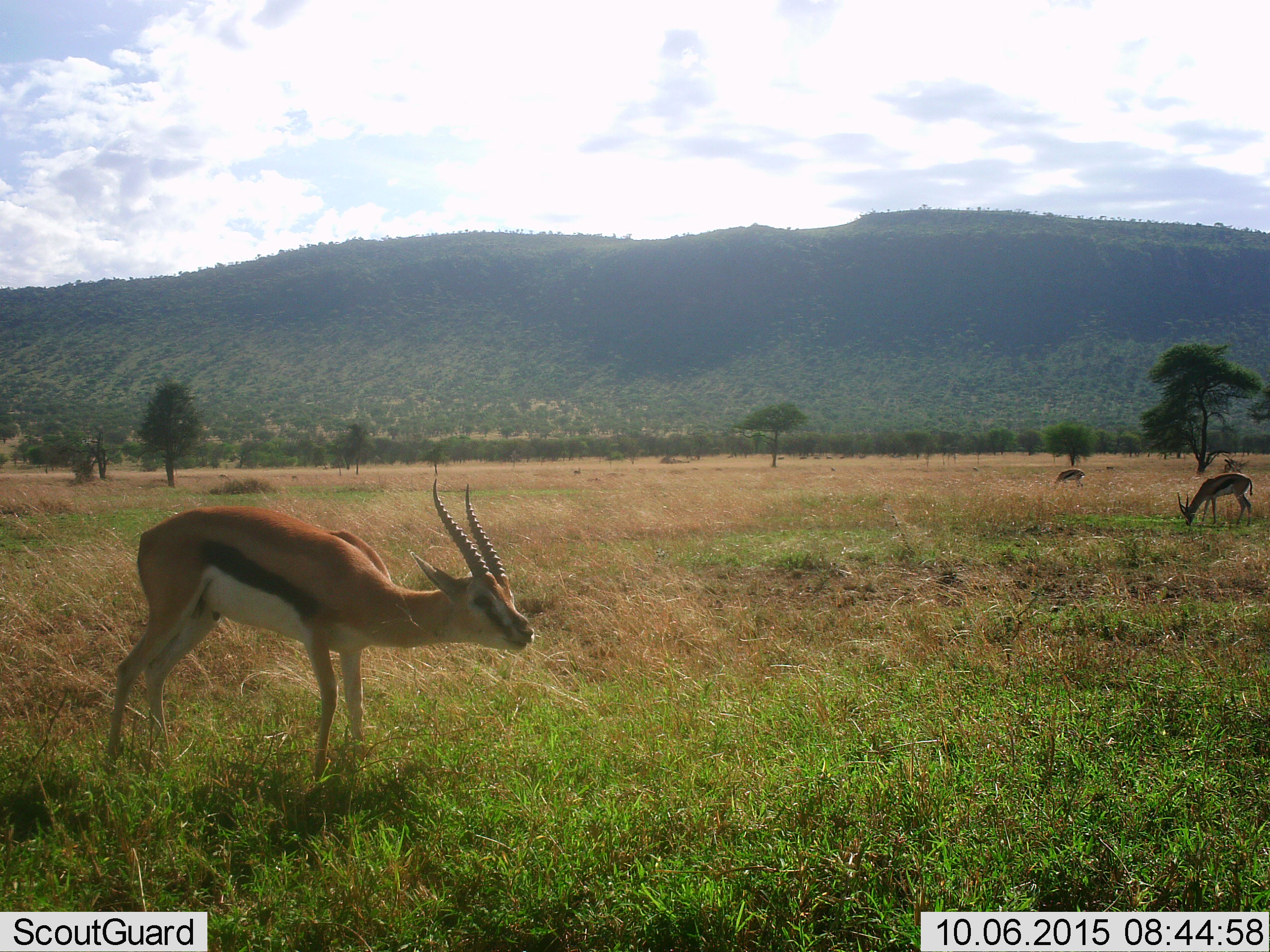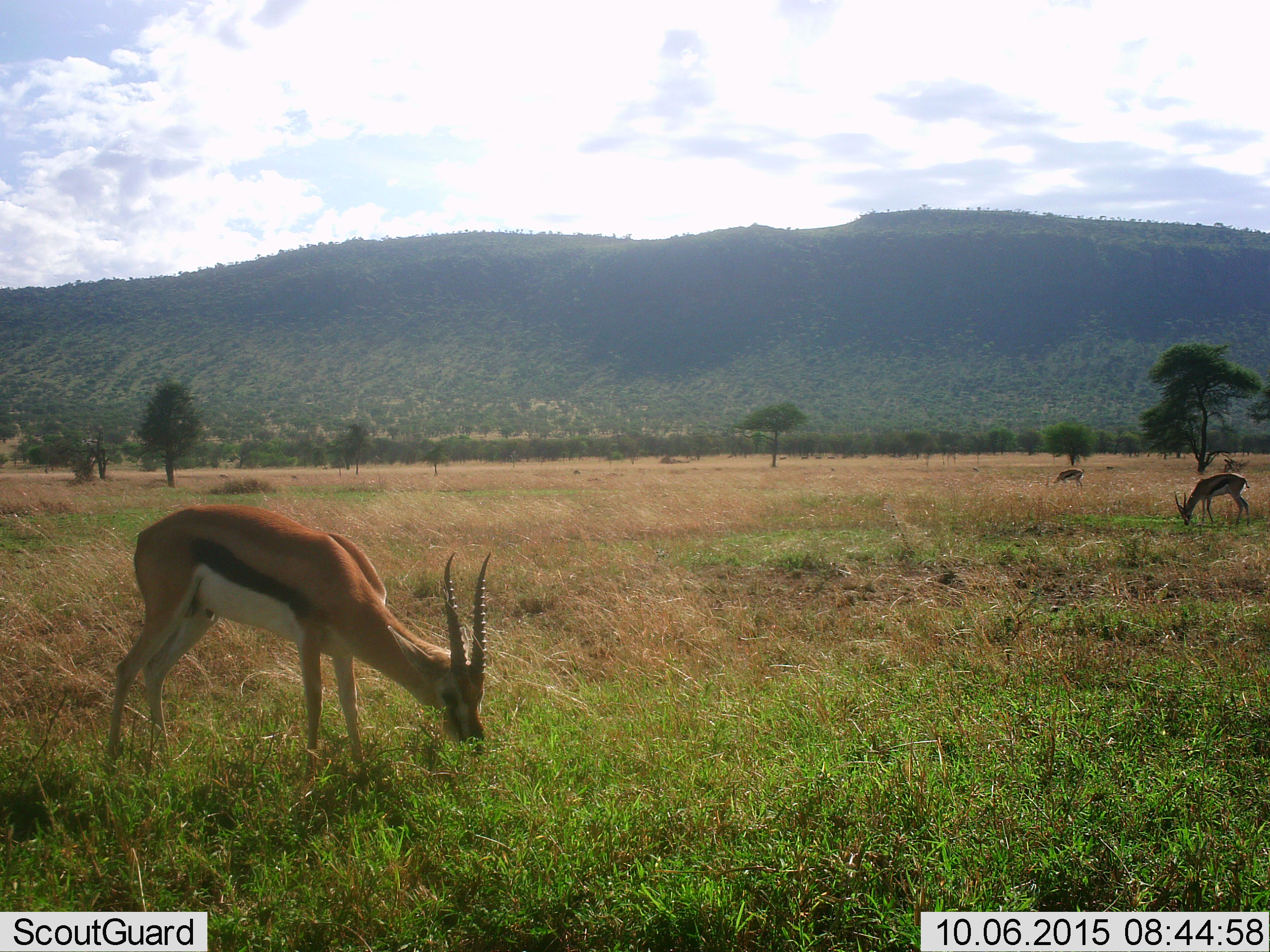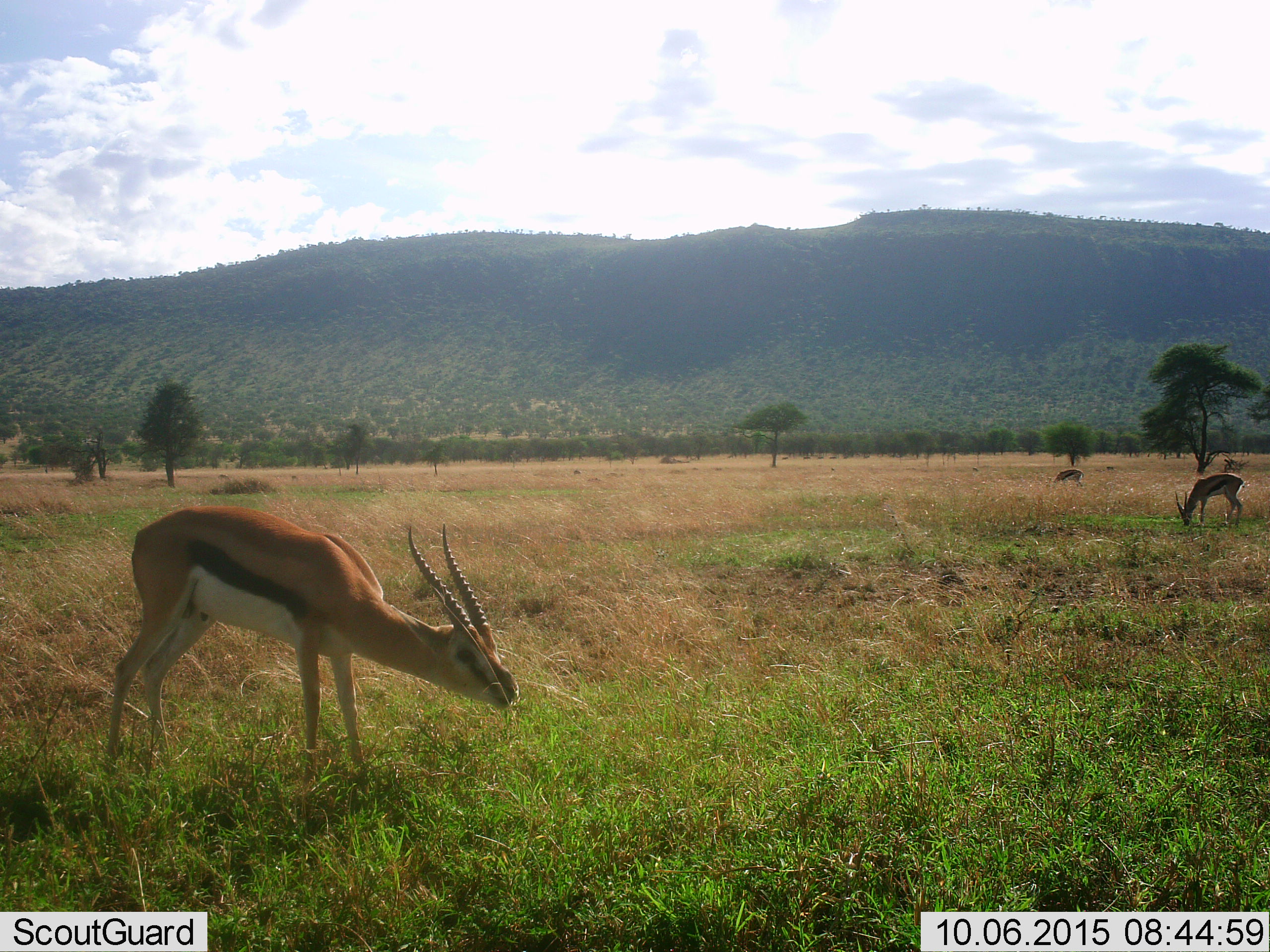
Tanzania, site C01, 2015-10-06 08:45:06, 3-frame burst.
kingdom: Animalia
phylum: Chordata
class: Mammalia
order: Artiodactyla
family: Bovidae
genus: Eudorcas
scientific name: Eudorcas thomsonii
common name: thomson's gazelle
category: gazellethomsons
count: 3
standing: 35%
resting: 0%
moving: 0%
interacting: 0%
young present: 0%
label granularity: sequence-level